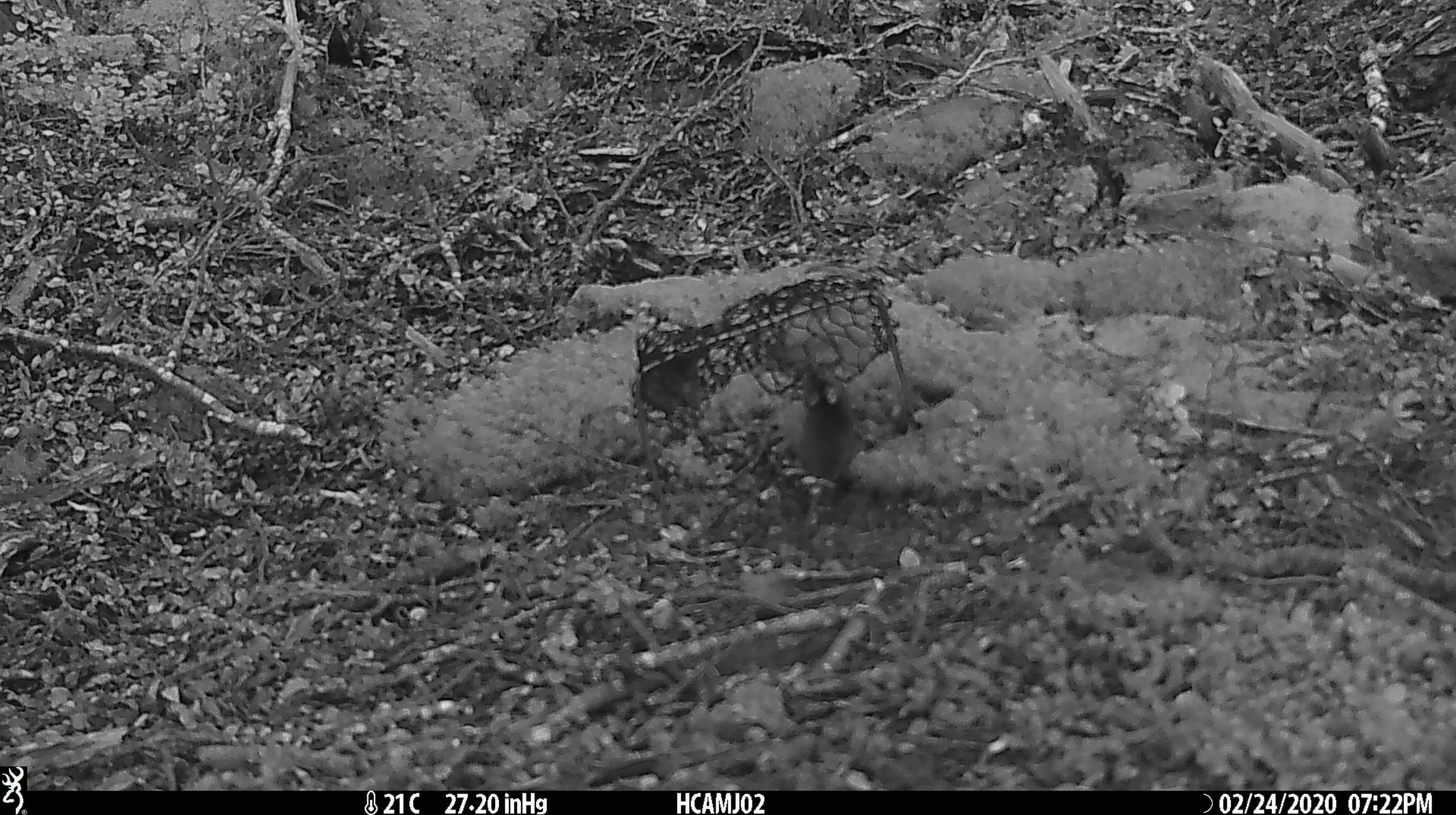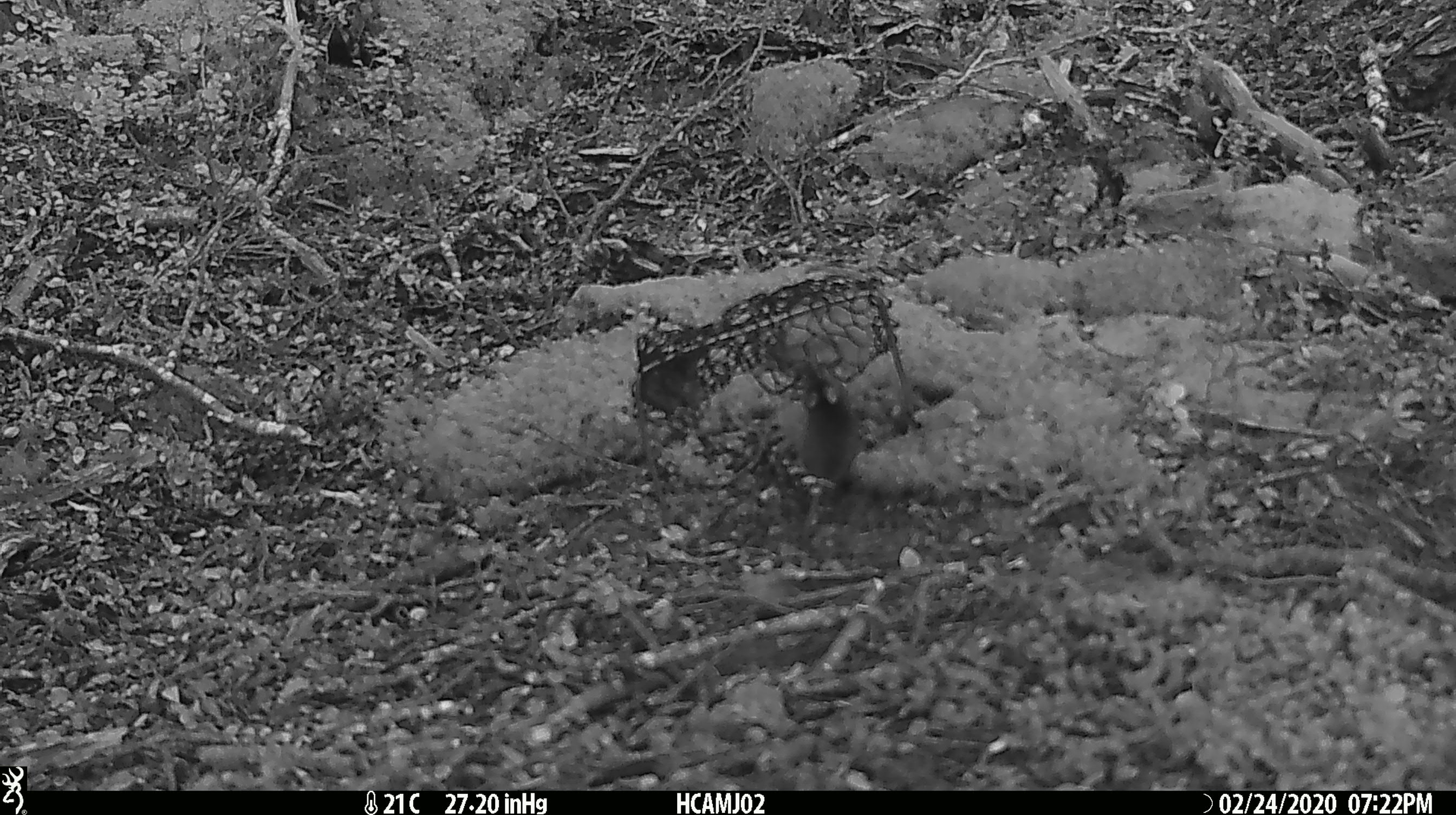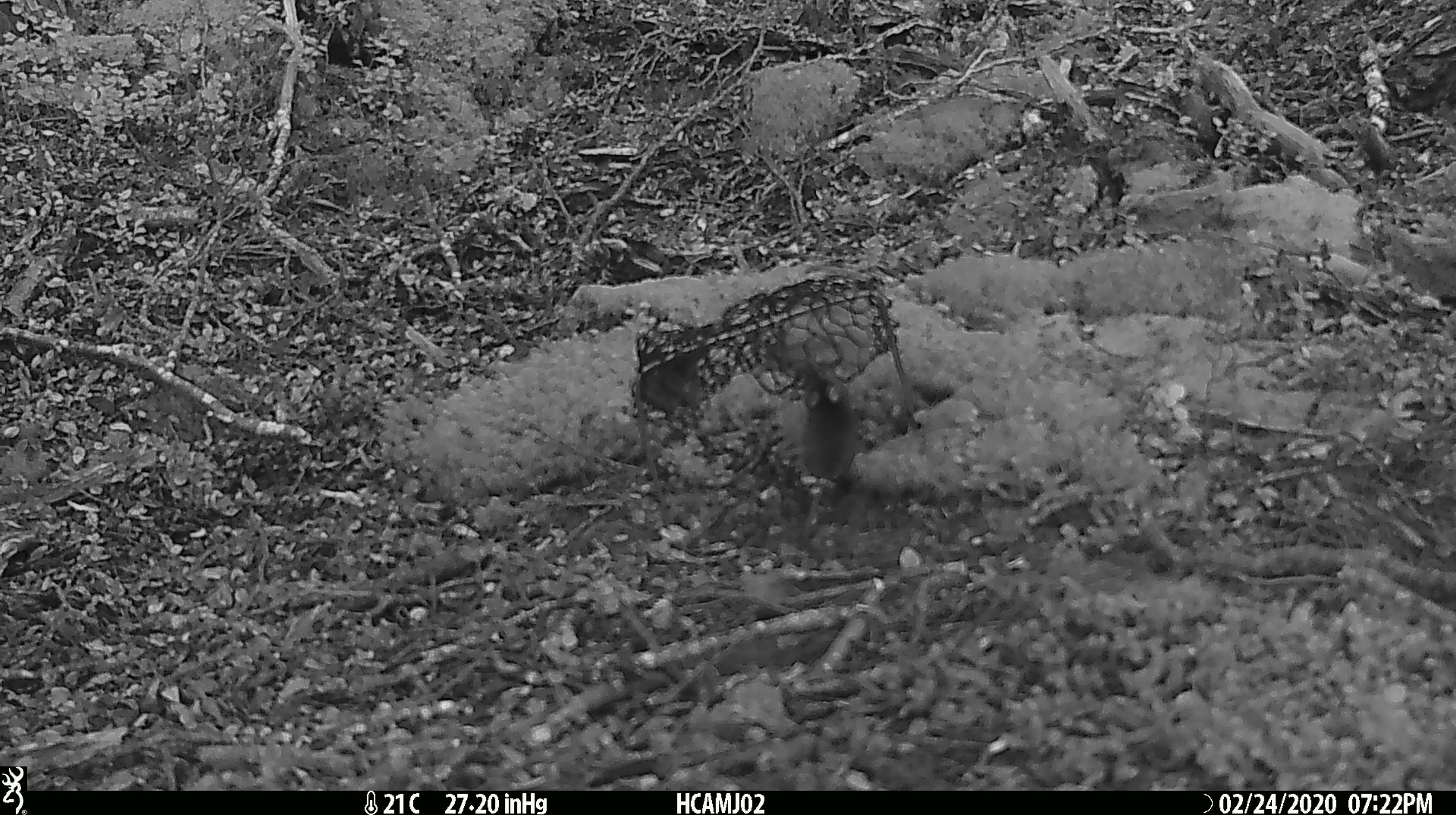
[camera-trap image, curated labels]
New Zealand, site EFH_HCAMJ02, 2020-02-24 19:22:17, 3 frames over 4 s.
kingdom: Animalia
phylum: Chordata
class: Mammalia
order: Rodentia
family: Muridae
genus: Mus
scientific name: Mus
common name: mouse